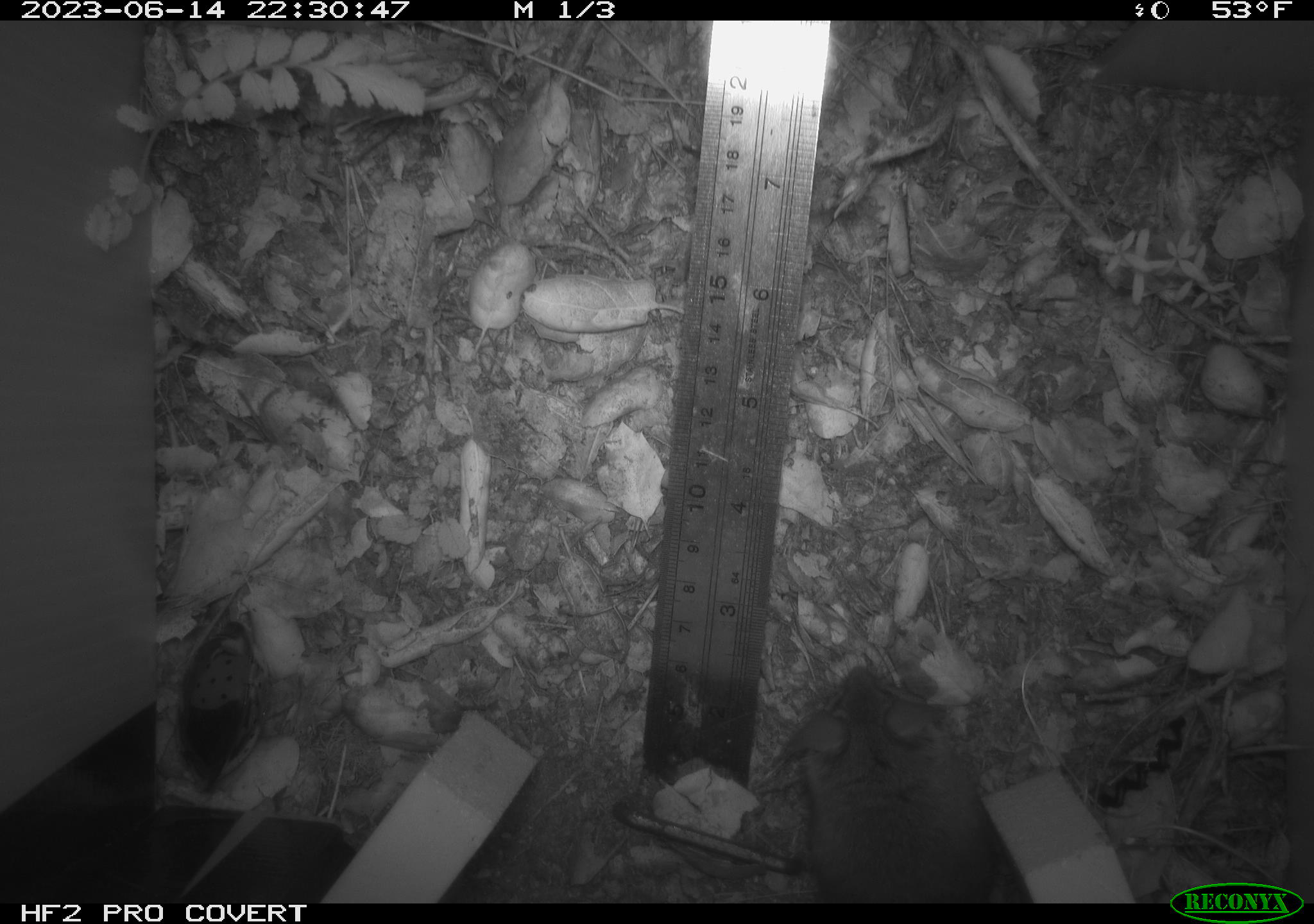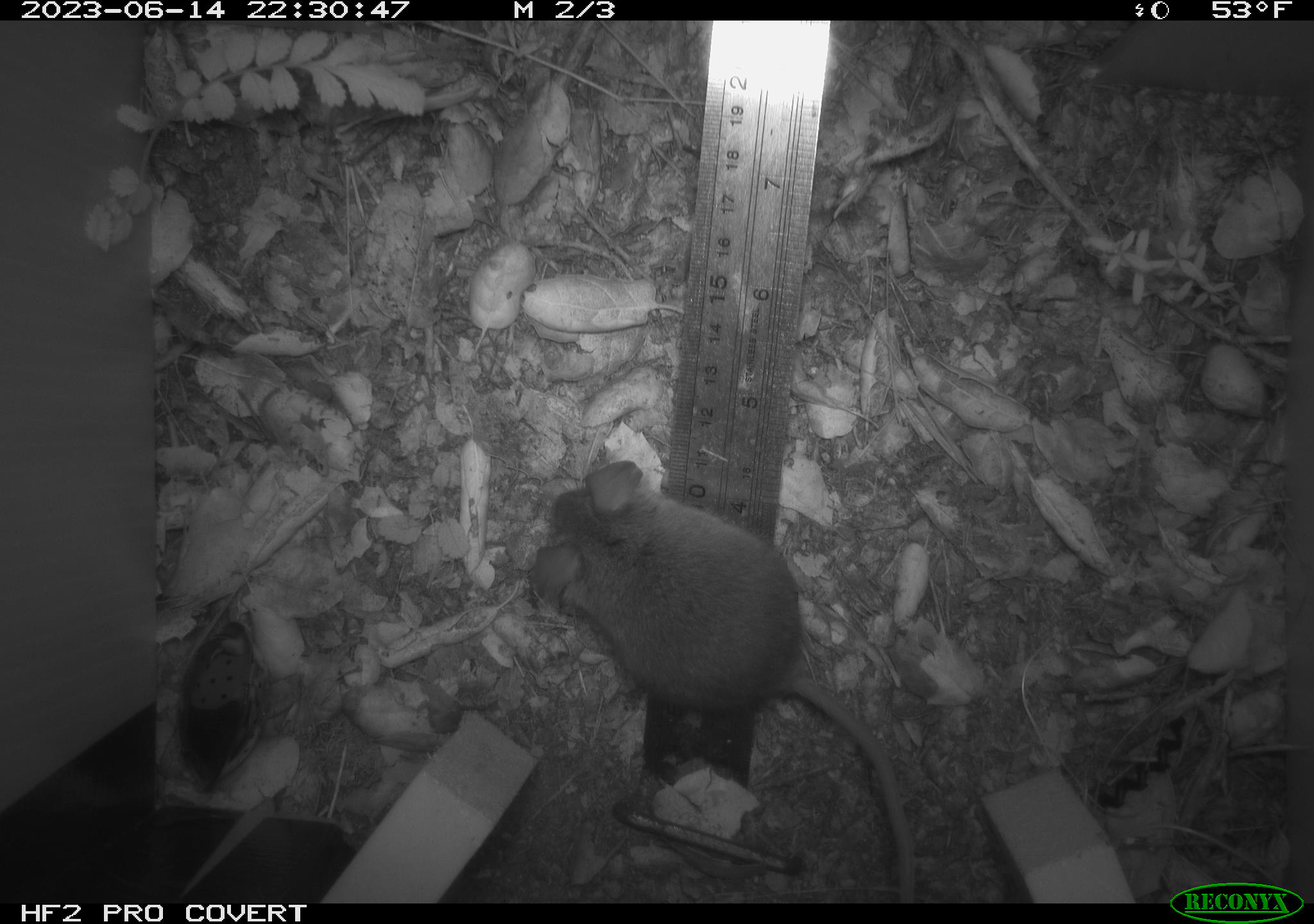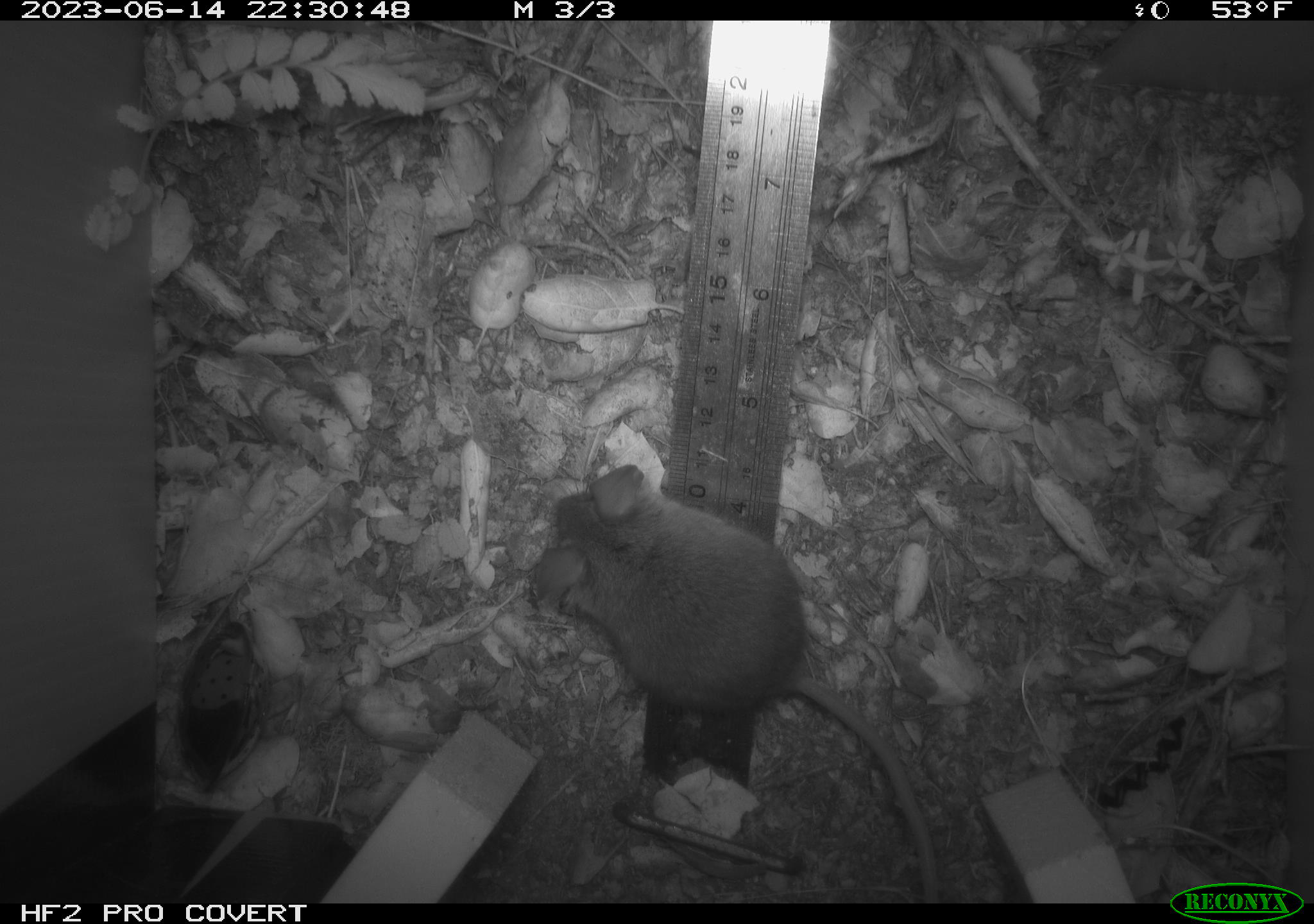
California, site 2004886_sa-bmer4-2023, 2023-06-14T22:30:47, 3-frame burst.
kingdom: Animalia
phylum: Chordata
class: Mammalia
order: Rodentia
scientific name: Rodentia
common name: mouse species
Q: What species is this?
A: Mouse species (Rodentia).